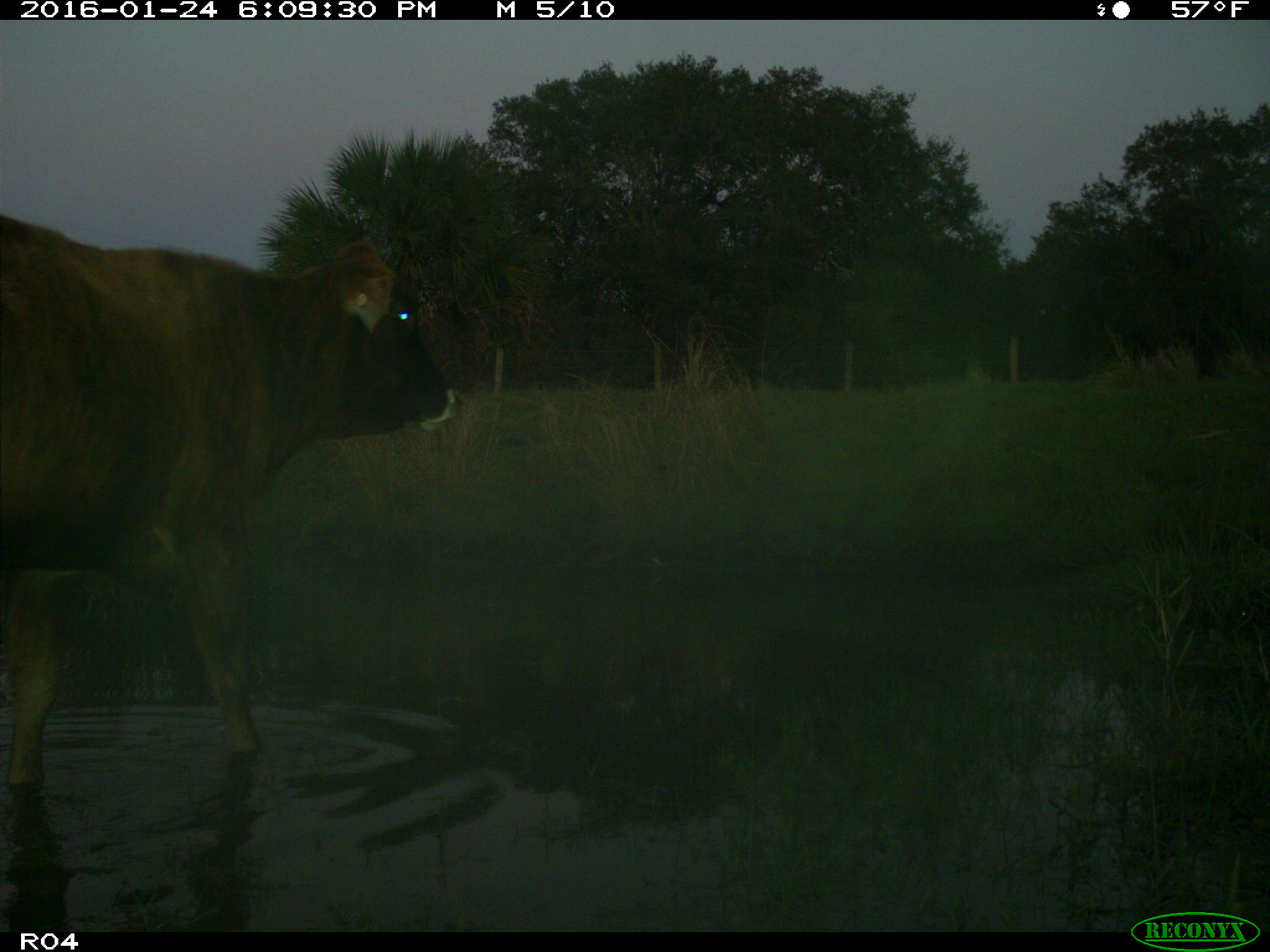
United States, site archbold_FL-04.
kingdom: Animalia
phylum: Chordata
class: Mammalia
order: Artiodactyla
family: Bovidae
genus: Bos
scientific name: Bos taurus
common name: domestic cow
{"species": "Bos taurus (domestic cow)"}